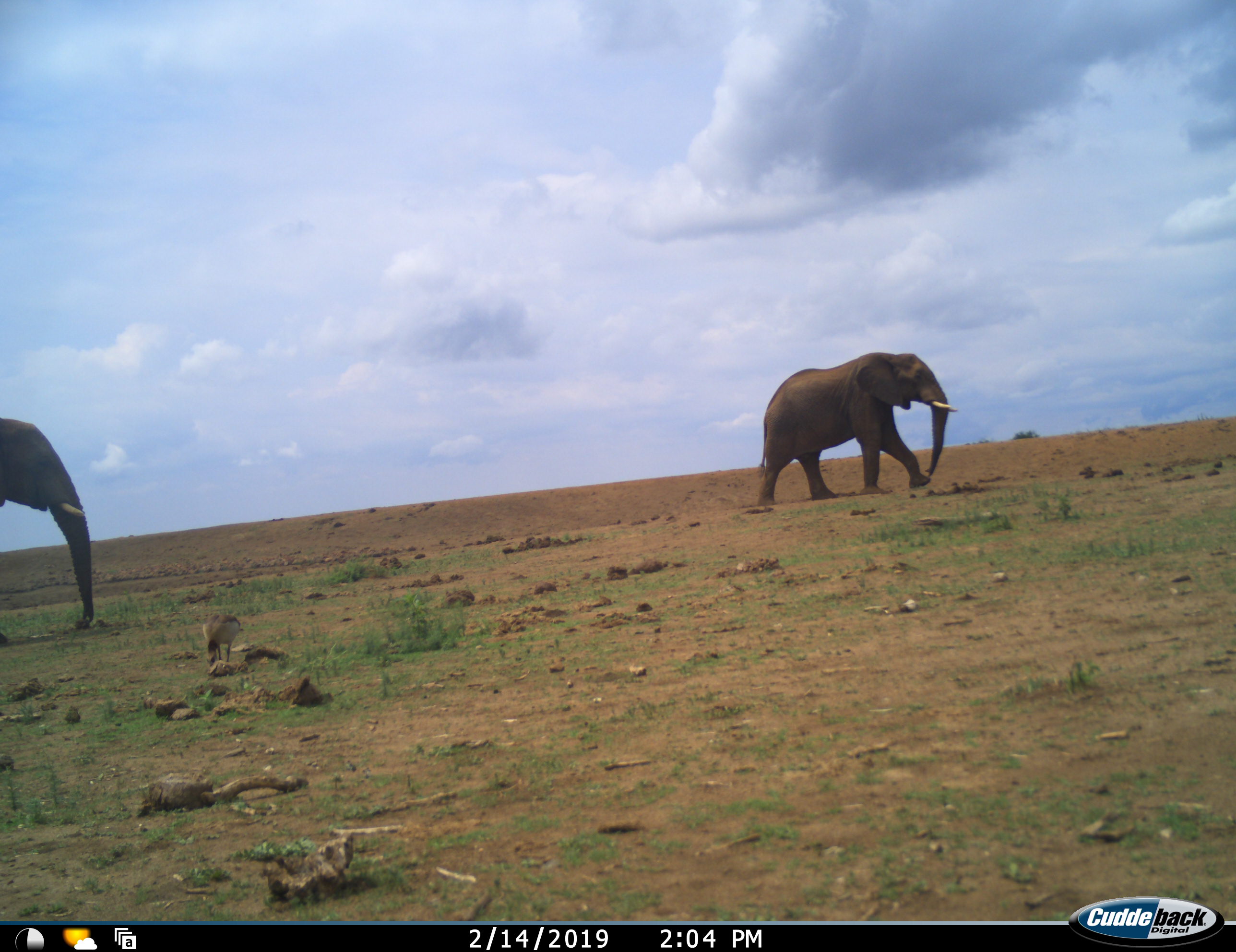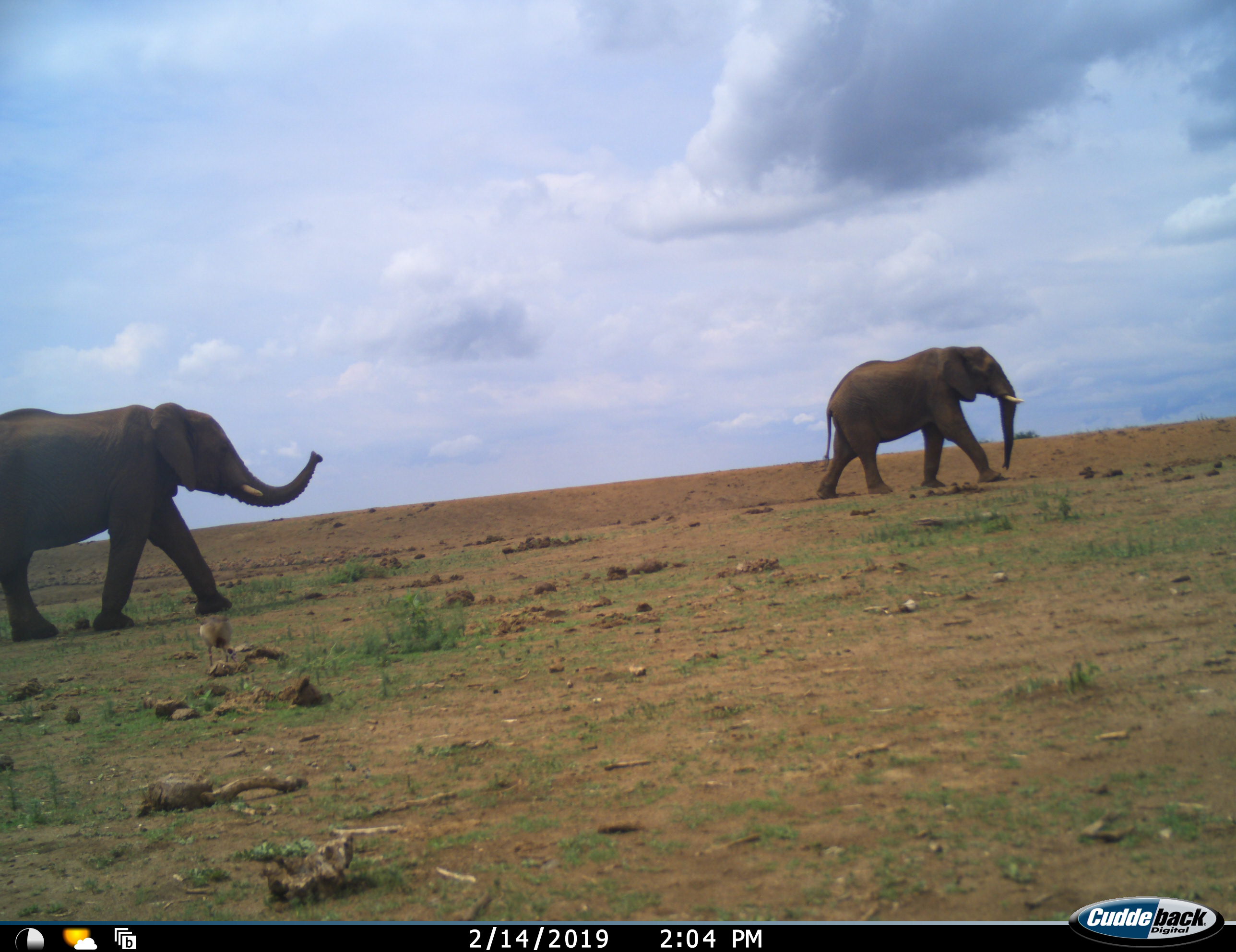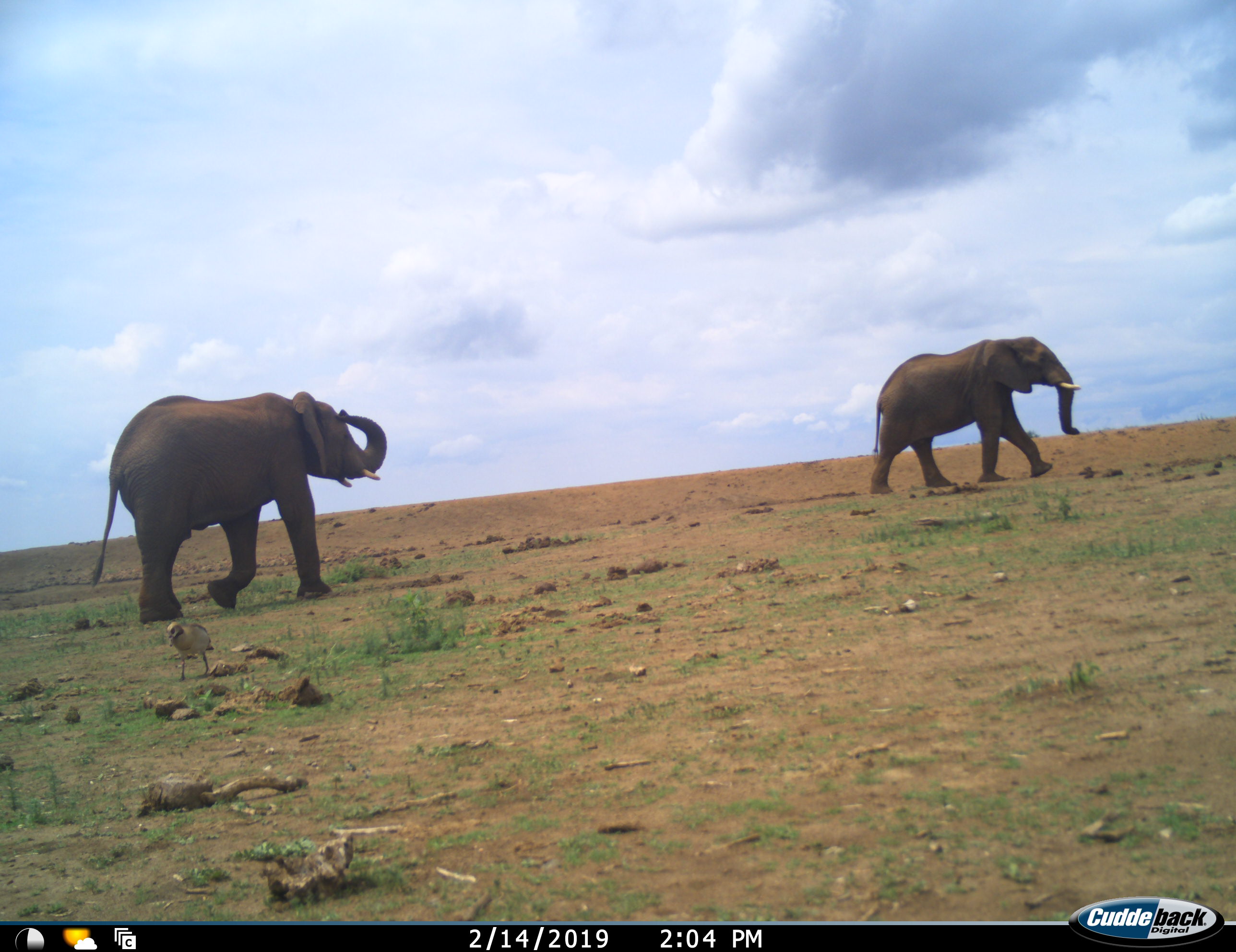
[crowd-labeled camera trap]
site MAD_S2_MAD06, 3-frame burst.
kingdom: Animalia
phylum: Chordata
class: Mammalia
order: Proboscidea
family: Elephantidae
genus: Loxodonta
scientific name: Loxodonta africana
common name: african bush elephant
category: elephant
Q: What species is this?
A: Elephant (african bush elephant) (Loxodonta africana).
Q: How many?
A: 2.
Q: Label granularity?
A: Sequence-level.